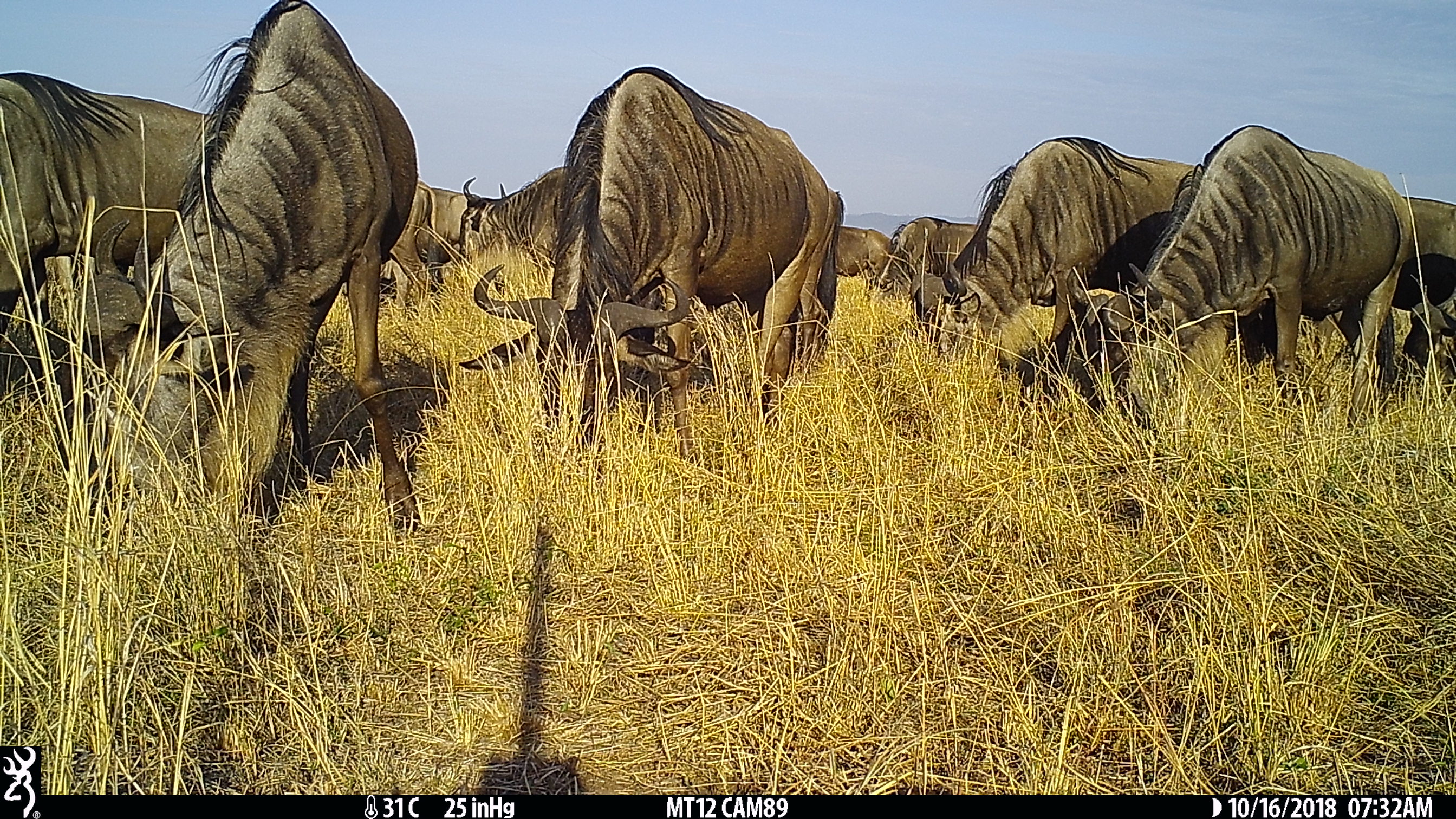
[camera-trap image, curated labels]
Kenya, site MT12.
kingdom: Animalia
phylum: Chordata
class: Mammalia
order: Artiodactyla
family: Bovidae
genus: Connochaetes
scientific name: Connochaetes taurinus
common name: blue wildebeest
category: wildebeest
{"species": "wildebeest (blue wildebeest) (Connochaetes taurinus)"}